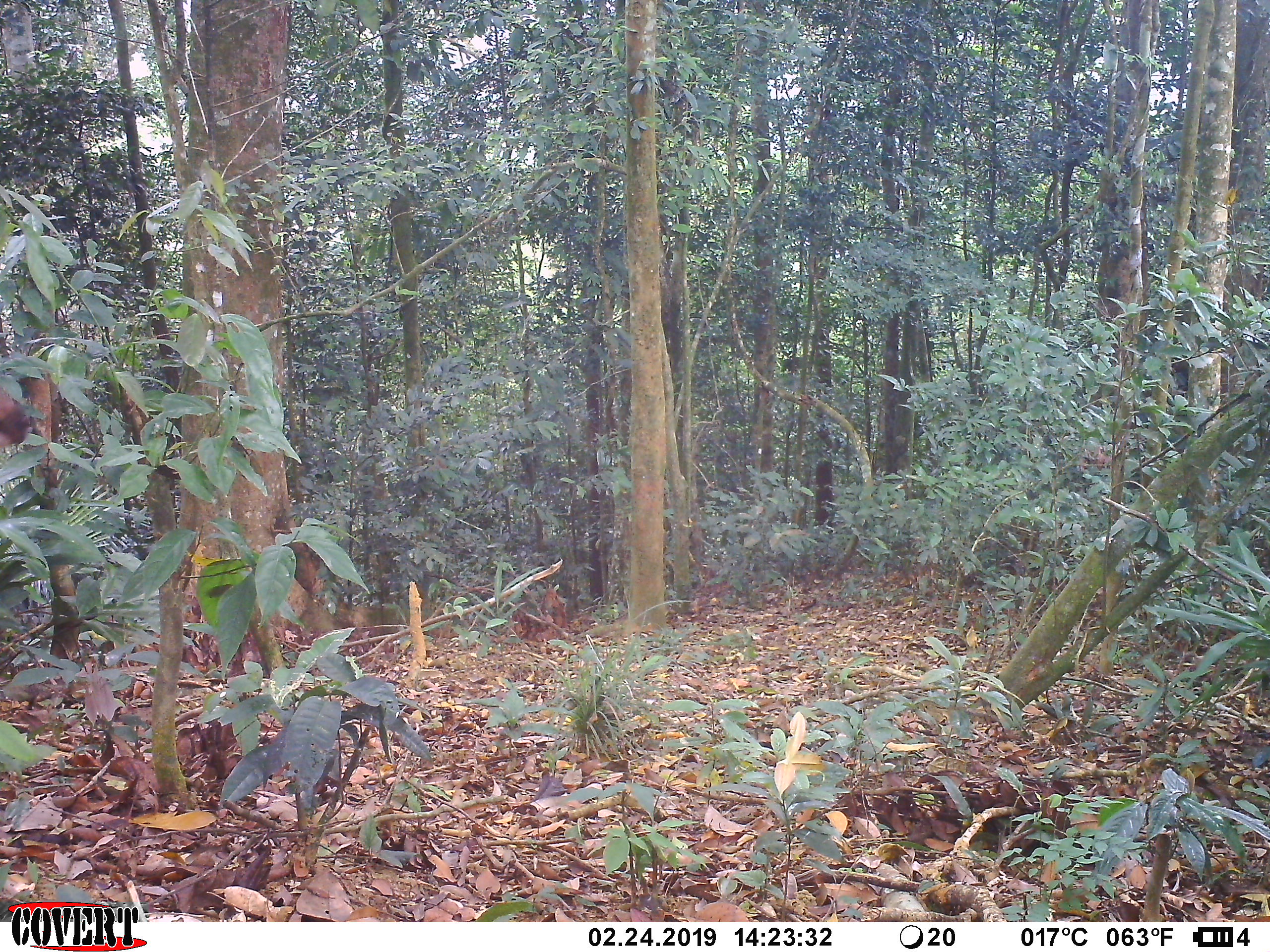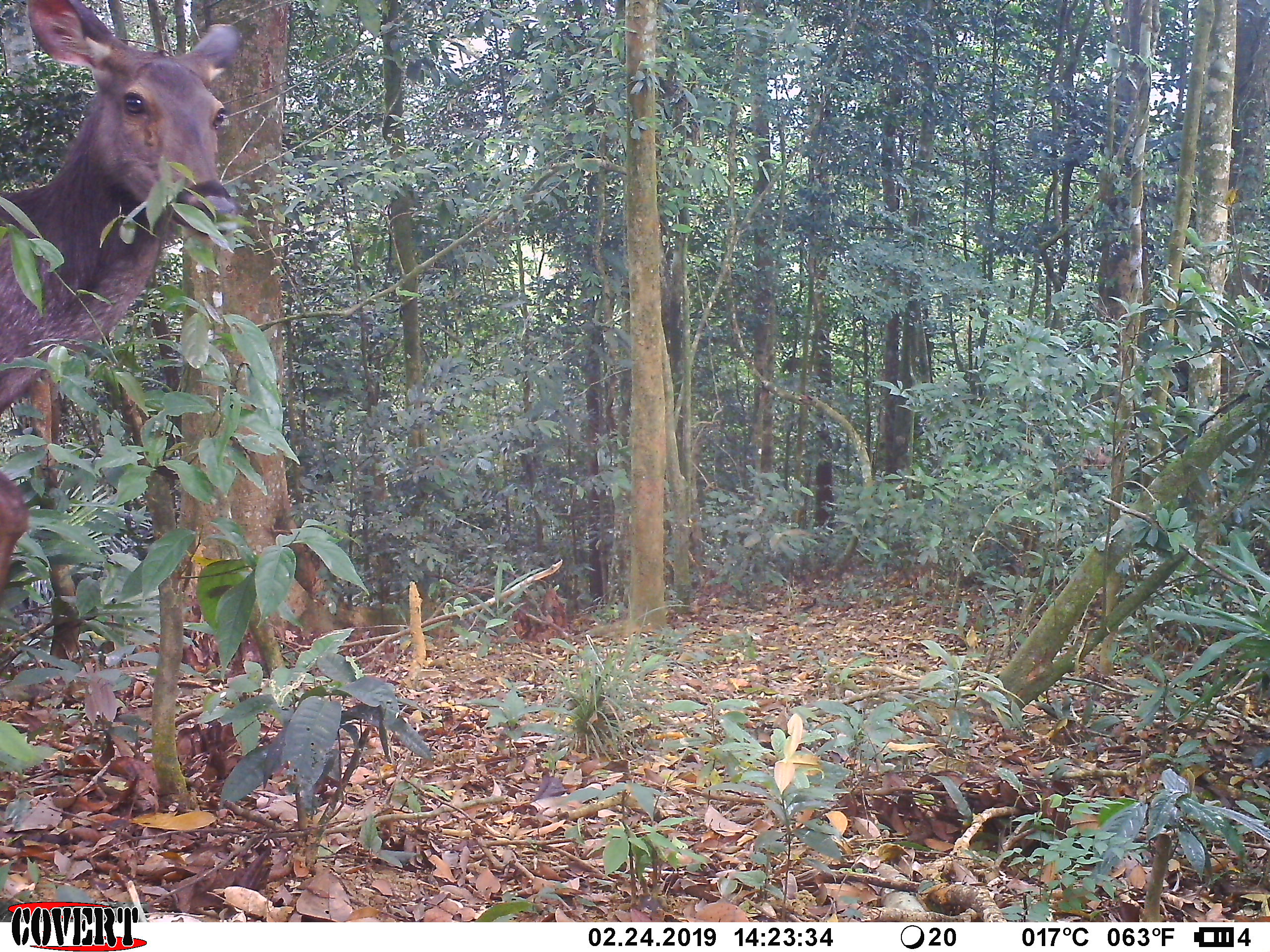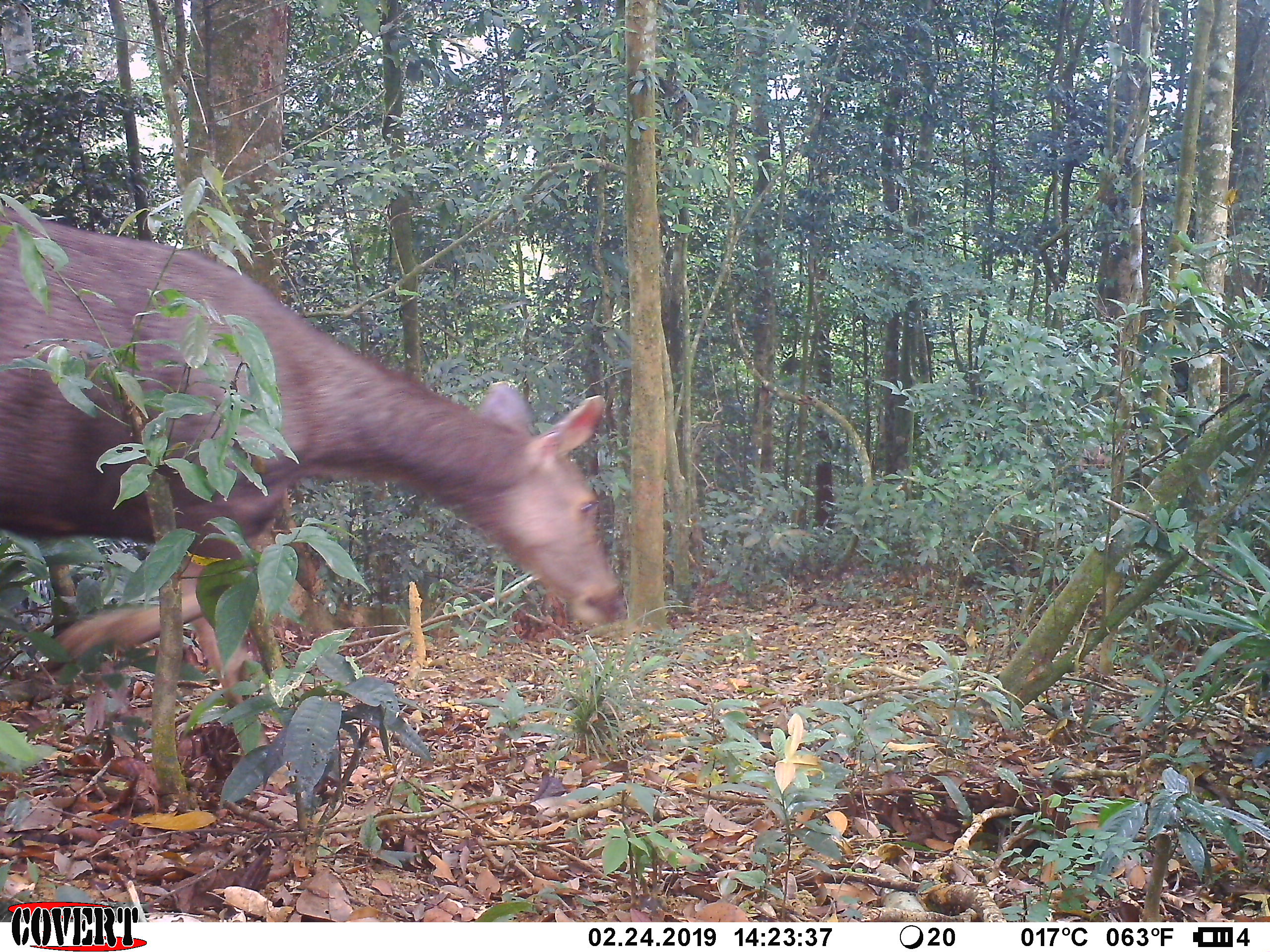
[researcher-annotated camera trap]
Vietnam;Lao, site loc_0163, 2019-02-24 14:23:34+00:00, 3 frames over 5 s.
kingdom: Animalia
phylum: Chordata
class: Mammalia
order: Artiodactyla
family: Cervidae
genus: Rusa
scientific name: Rusa unicolor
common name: sambar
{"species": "sambar (Rusa unicolor)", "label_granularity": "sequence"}